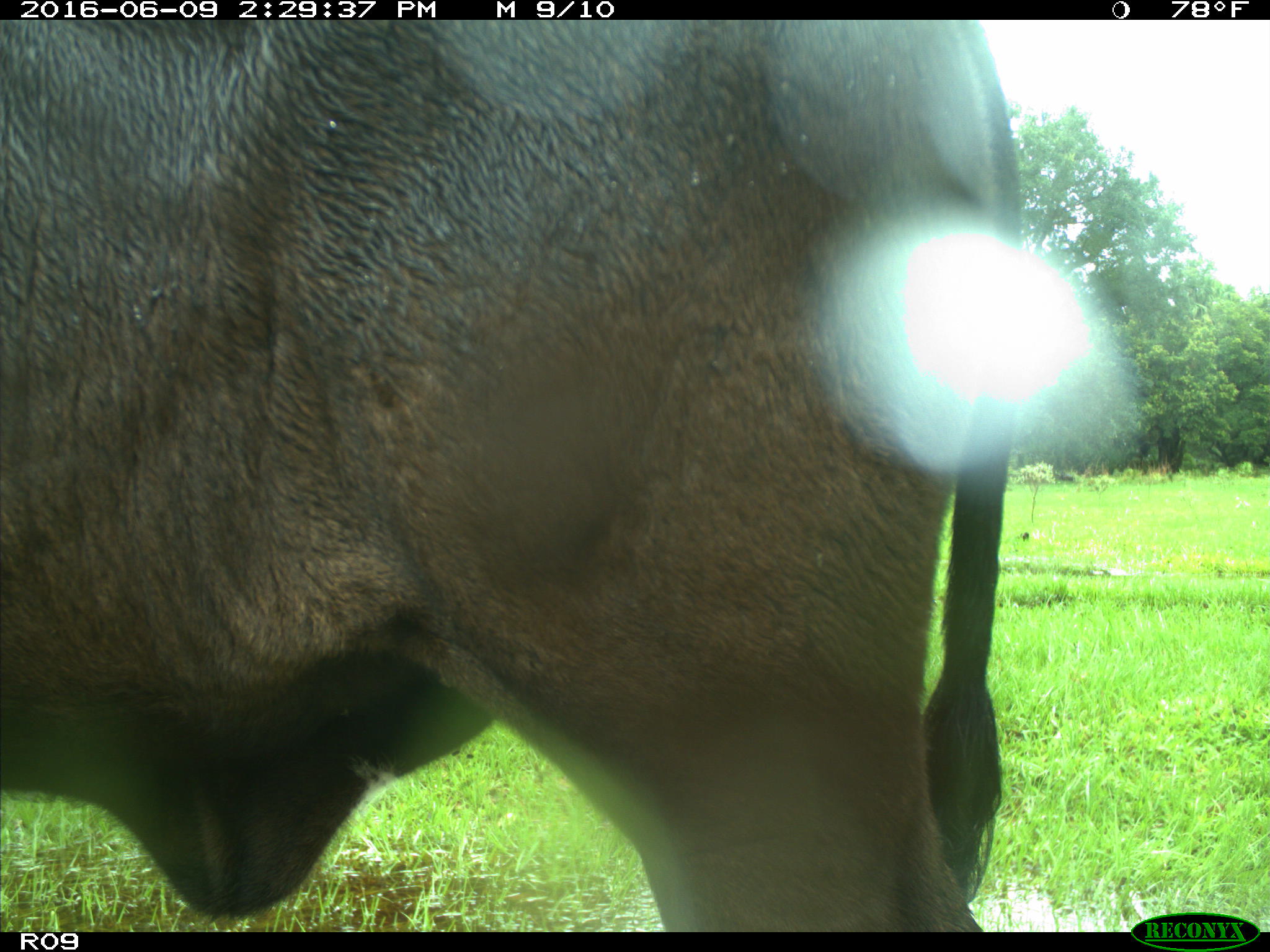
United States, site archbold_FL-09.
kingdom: Animalia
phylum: Chordata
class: Mammalia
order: Artiodactyla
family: Bovidae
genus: Bos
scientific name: Bos taurus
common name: domestic cow